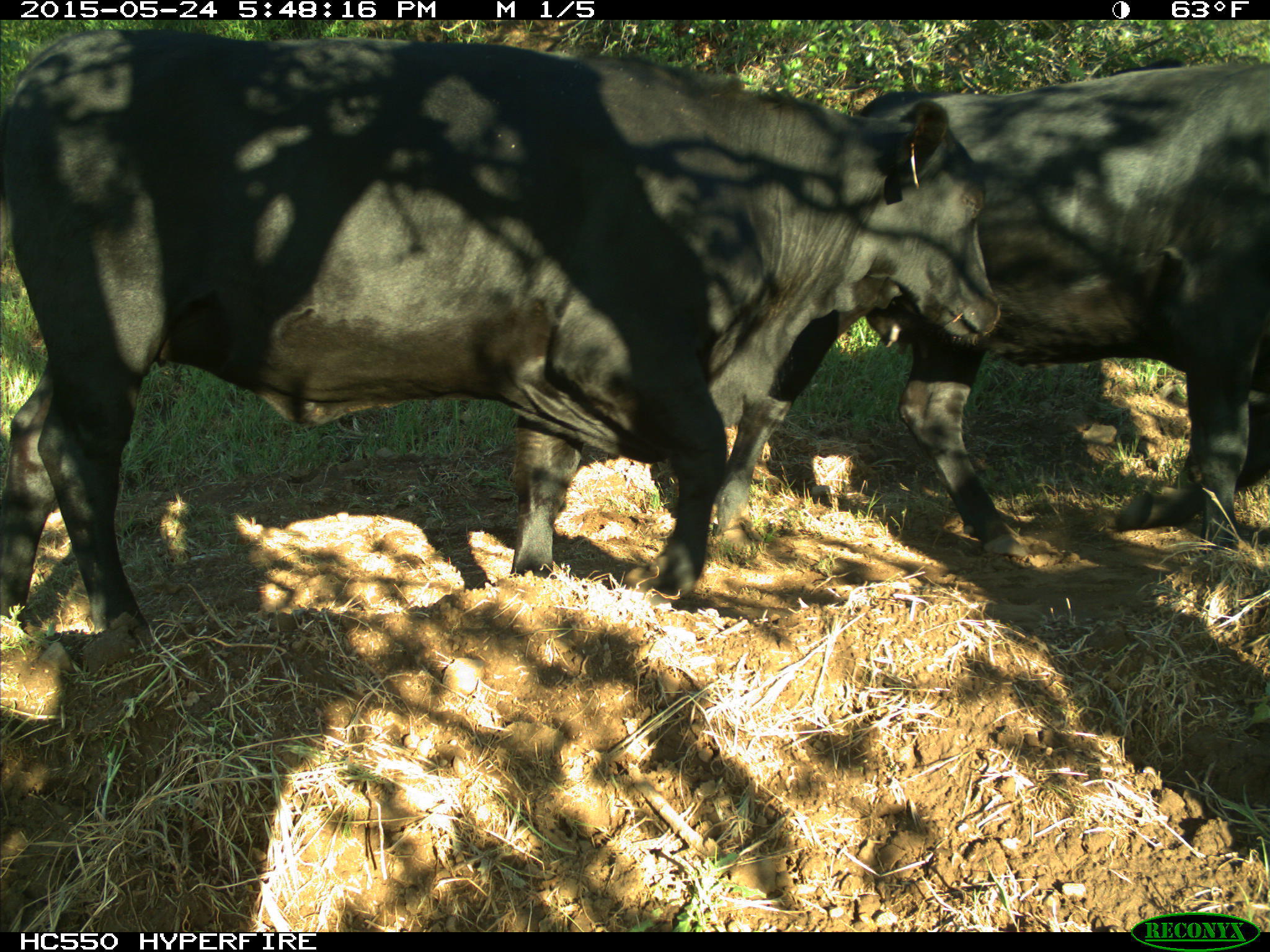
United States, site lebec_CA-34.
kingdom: Animalia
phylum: Chordata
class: Mammalia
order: Artiodactyla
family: Bovidae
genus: Bos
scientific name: Bos taurus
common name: domestic cow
Bos taurus (domestic cow).